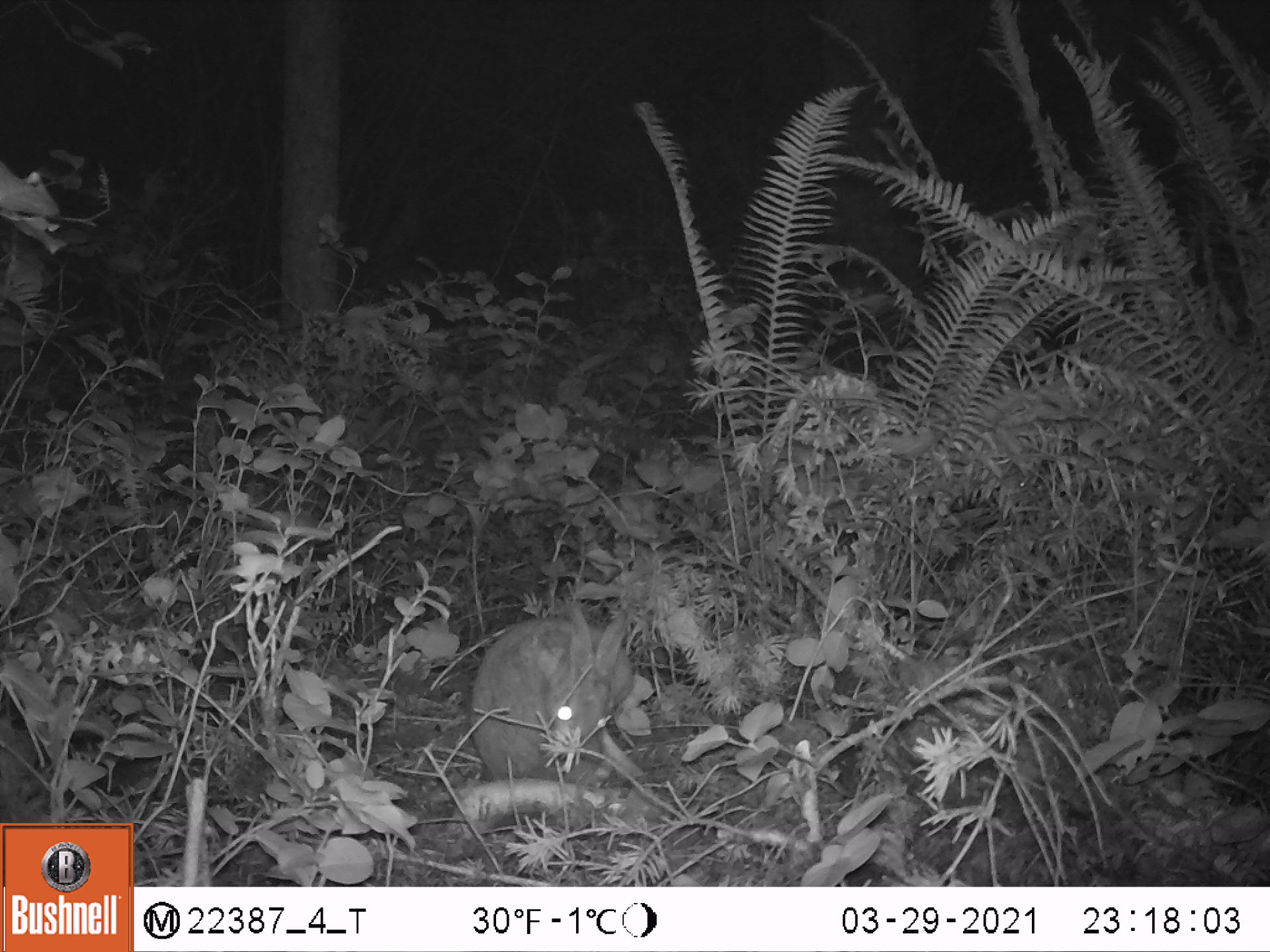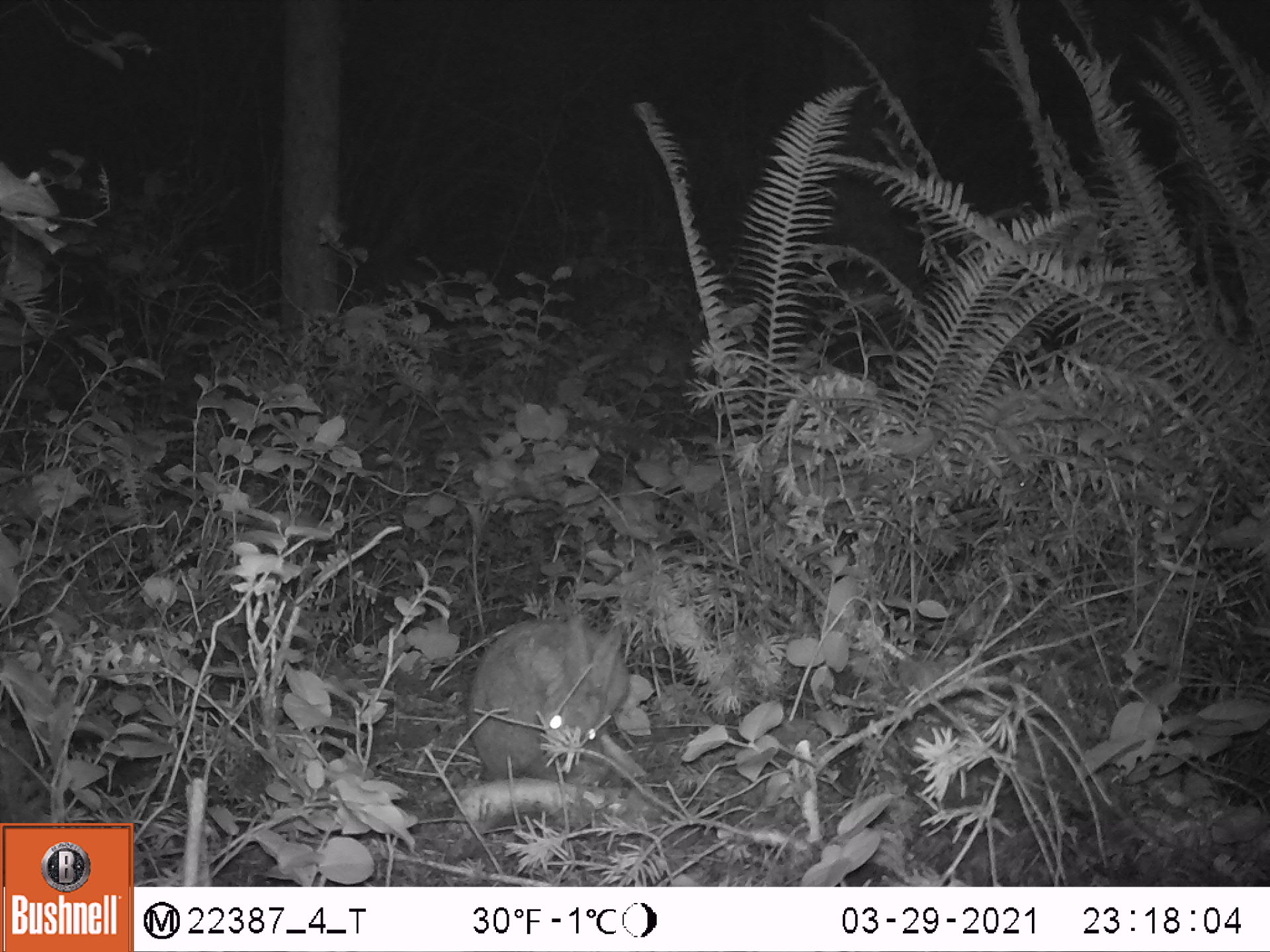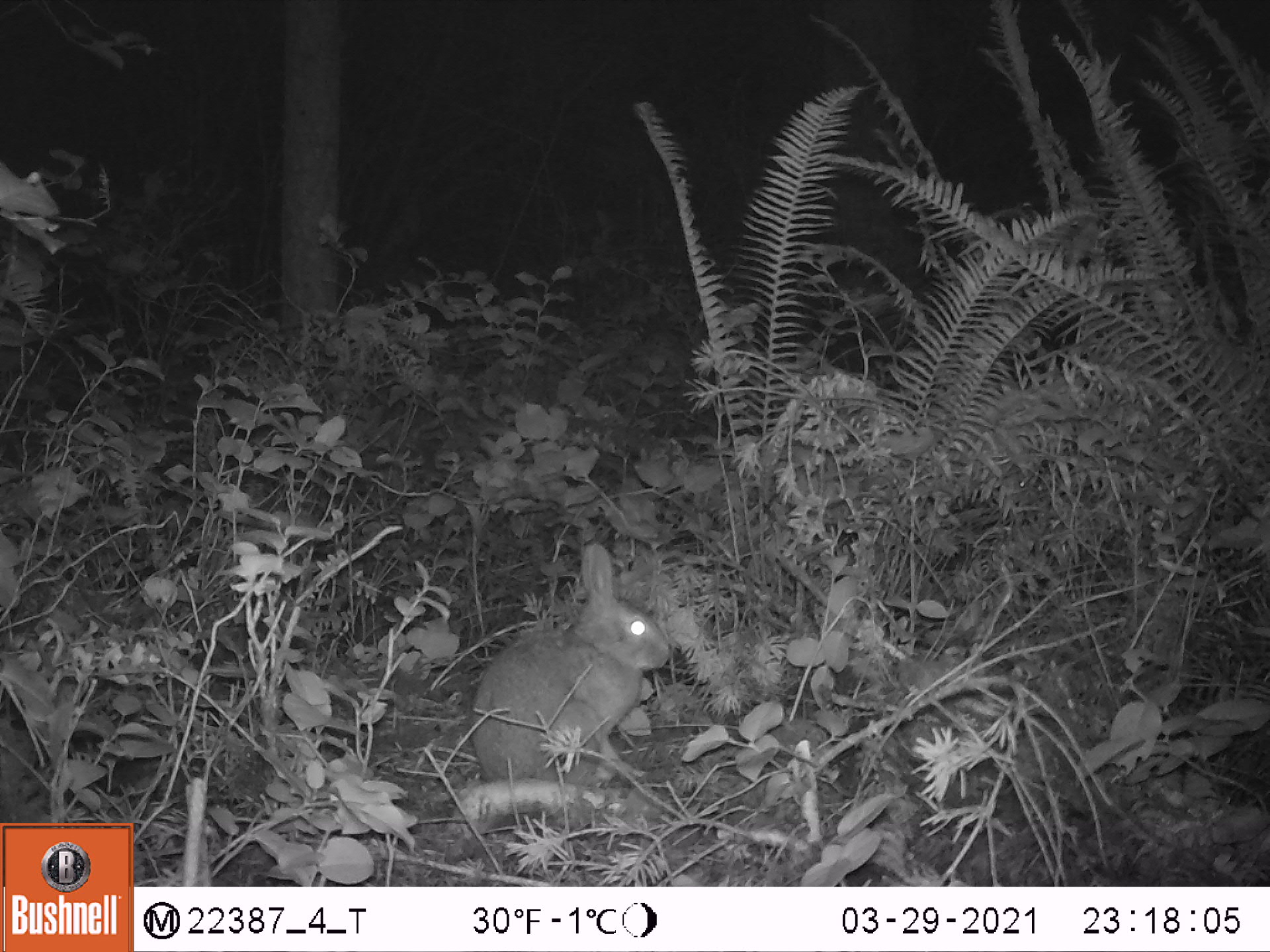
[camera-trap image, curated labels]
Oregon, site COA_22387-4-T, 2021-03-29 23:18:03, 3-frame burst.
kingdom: Animalia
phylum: Chordata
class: Mammalia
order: Lagomorpha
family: Leporidae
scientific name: Leporidae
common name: hares and rabbits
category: leporidae family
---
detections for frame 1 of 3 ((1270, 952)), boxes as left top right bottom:
leporidae family: 468 596 644 785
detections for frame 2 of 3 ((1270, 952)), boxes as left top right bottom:
leporidae family: 460 609 641 786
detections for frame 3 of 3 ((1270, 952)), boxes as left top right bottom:
leporidae family: 466 539 683 785